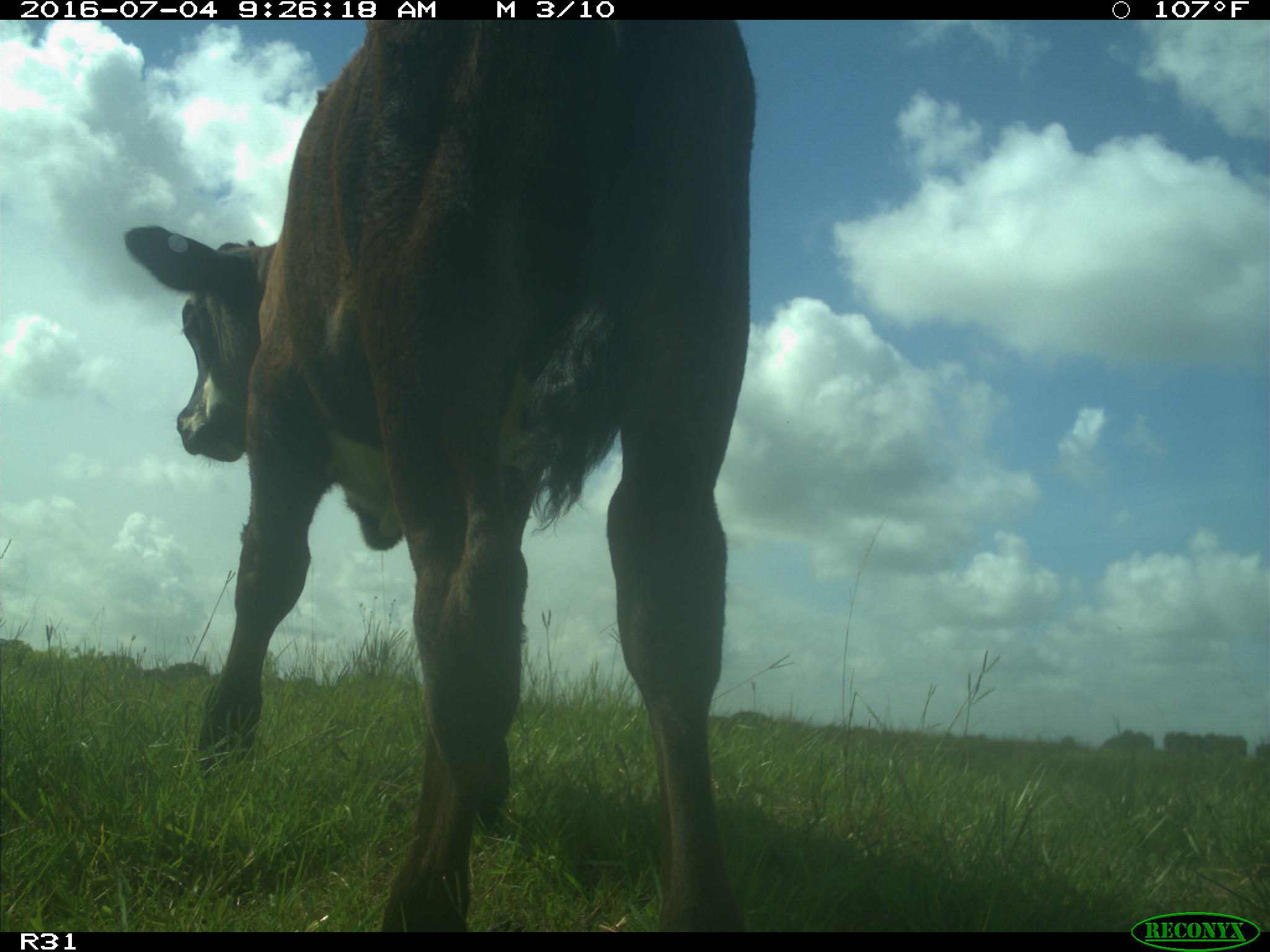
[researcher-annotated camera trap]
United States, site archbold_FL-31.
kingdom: Animalia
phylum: Chordata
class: Mammalia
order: Artiodactyla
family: Bovidae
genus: Bos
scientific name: Bos taurus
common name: domestic cow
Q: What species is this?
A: Bos taurus (domestic cow).